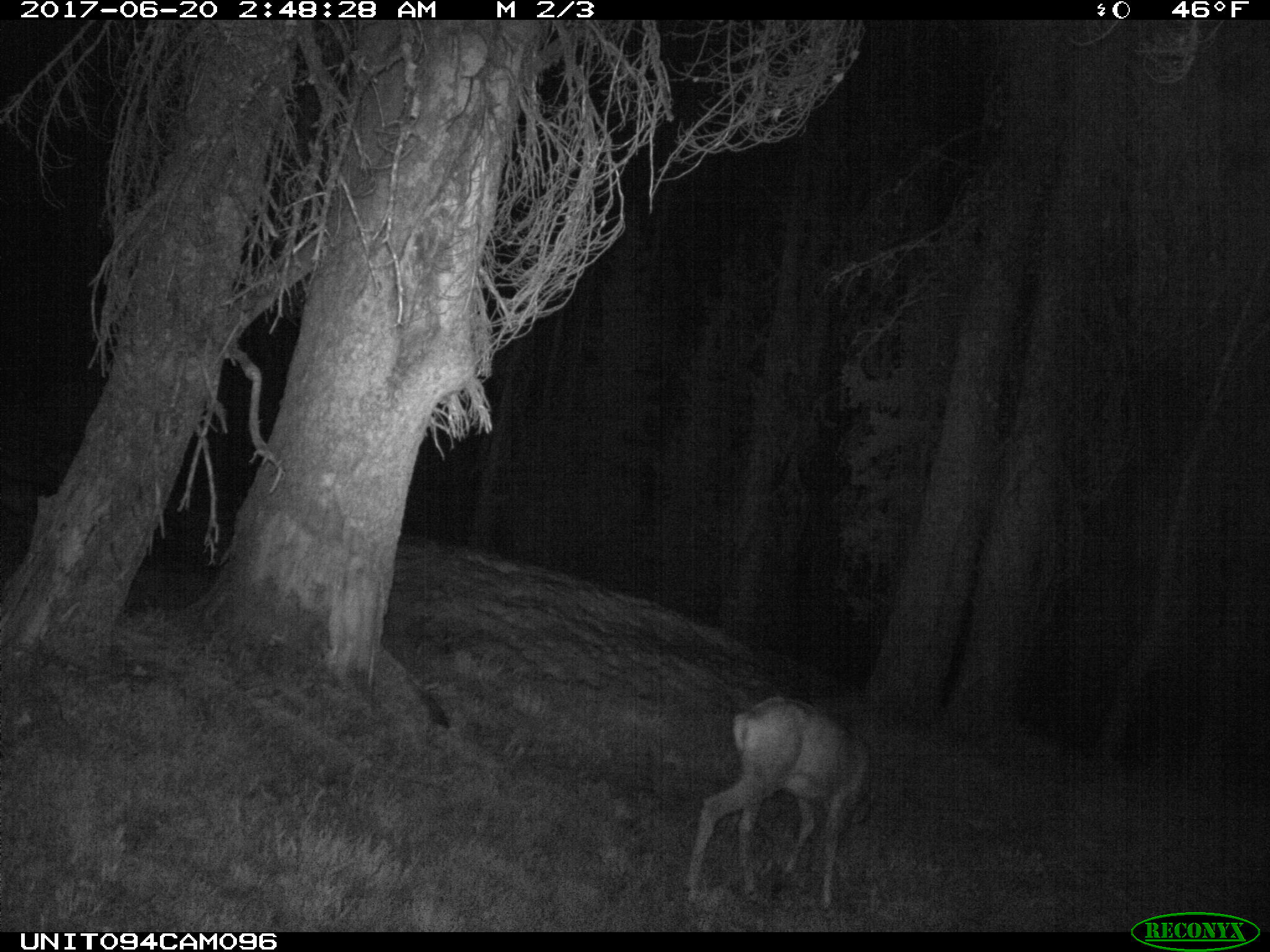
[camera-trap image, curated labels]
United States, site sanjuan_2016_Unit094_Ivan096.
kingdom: Animalia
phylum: Chordata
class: Mammalia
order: Artiodactyla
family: Cervidae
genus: Odocoileus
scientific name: Odocoileus hemionus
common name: mule deer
Odocoileus hemionus (mule deer).